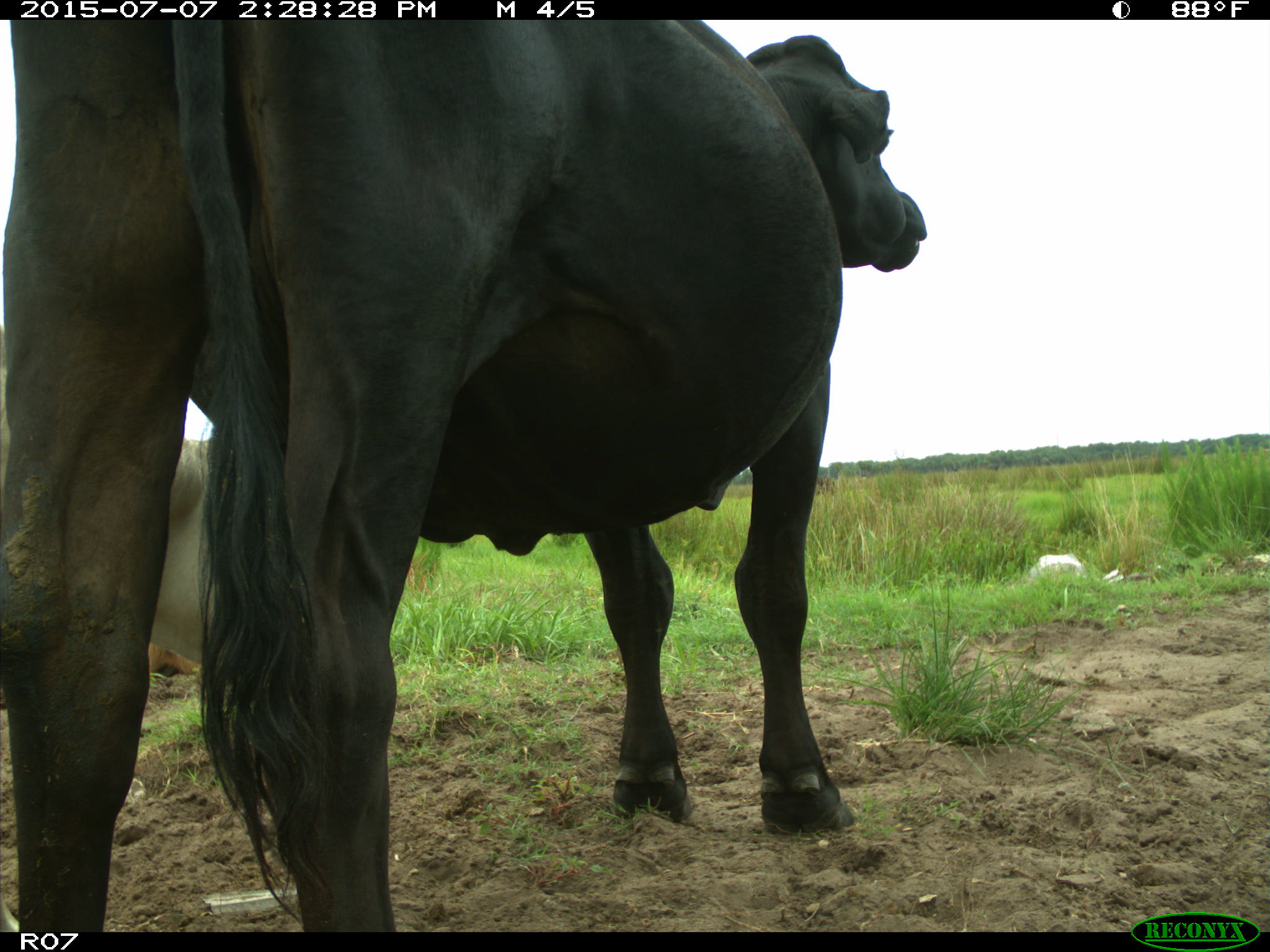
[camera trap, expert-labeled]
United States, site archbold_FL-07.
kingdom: Animalia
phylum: Chordata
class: Mammalia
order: Artiodactyla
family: Bovidae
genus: Bos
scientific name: Bos taurus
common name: domestic cow